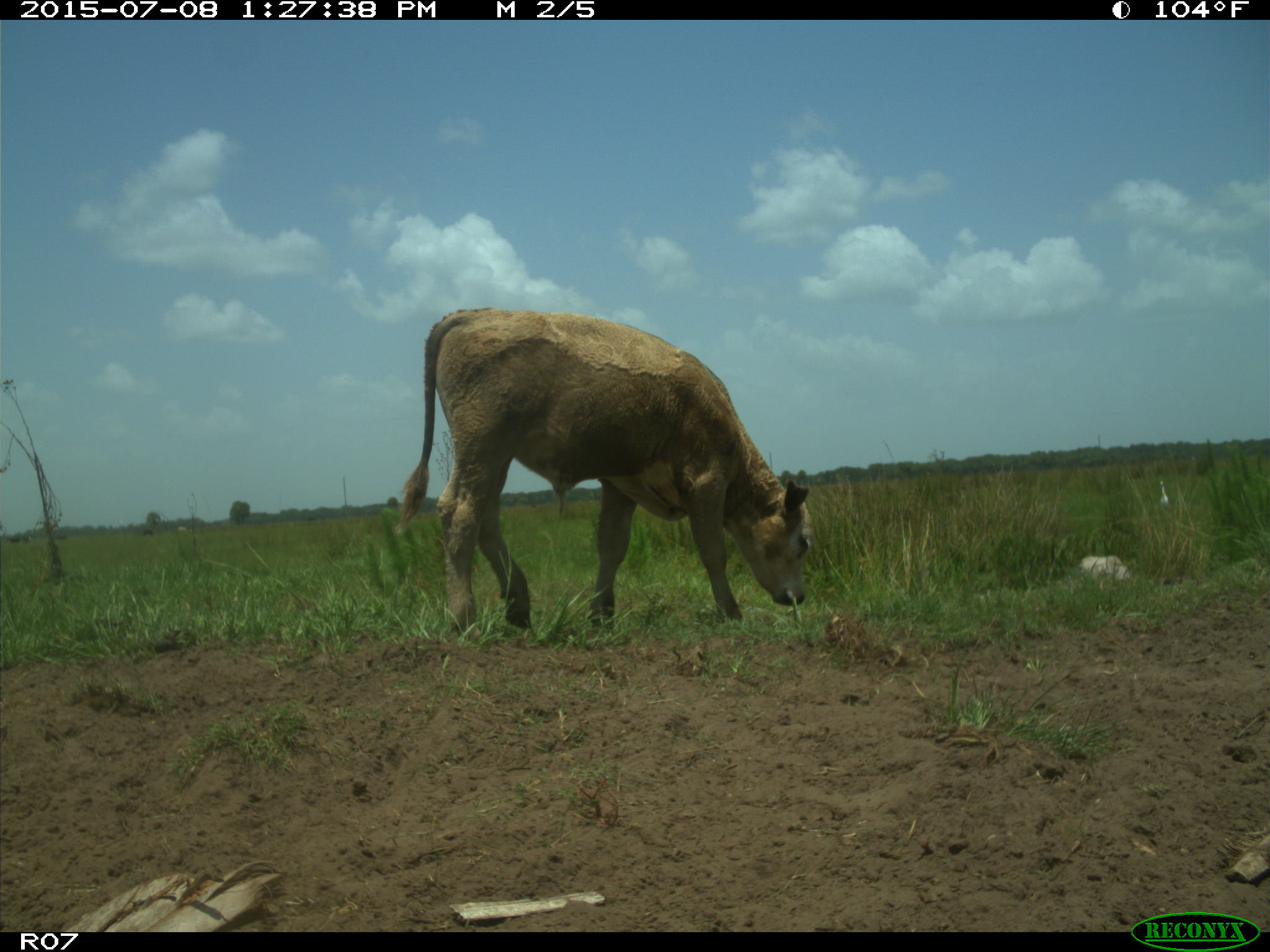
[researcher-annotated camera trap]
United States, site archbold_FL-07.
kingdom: Animalia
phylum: Chordata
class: Mammalia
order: Artiodactyla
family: Bovidae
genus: Bos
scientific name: Bos taurus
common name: domestic cow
Bos taurus (domestic cow).